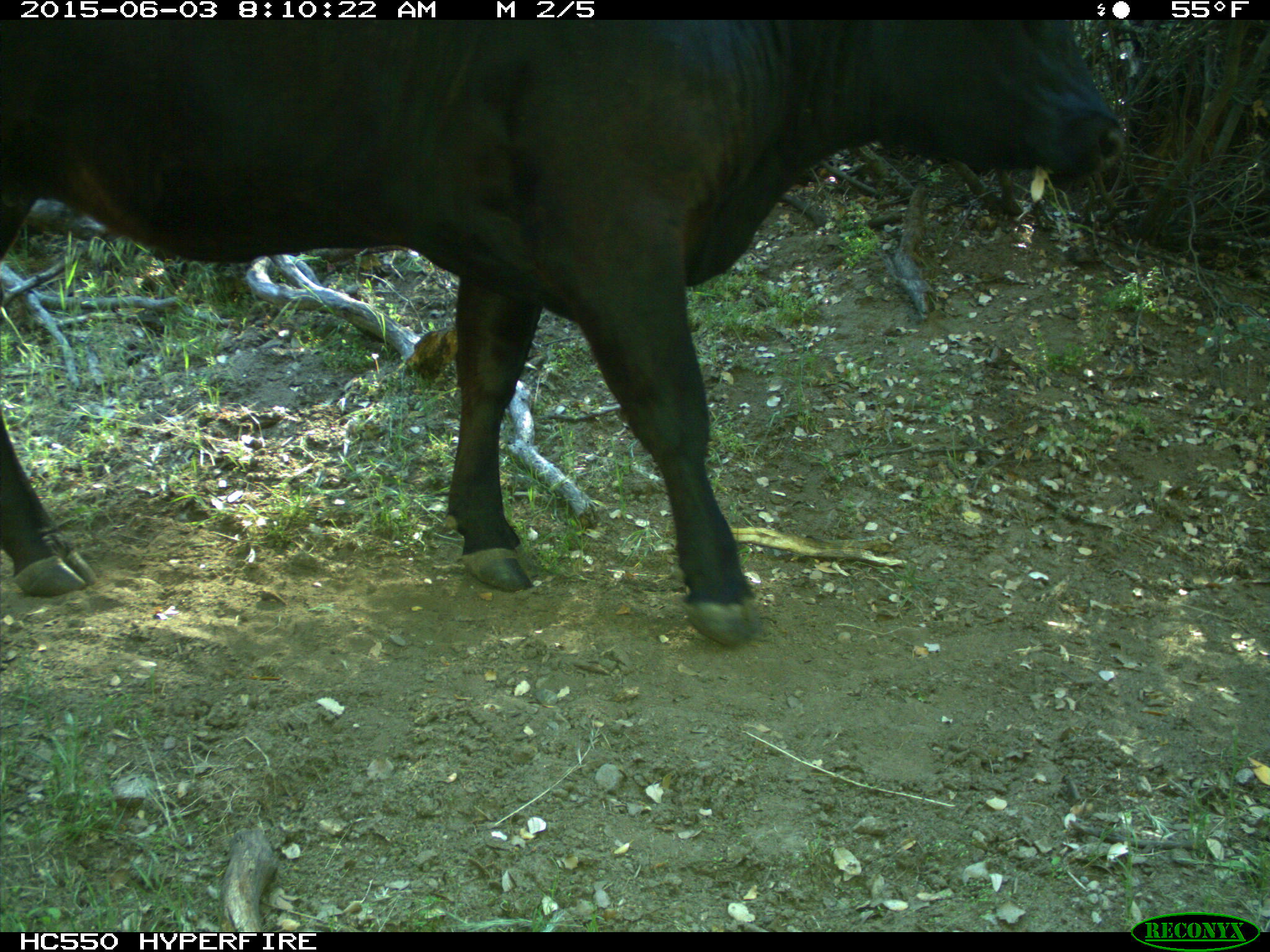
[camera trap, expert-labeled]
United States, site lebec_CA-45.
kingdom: Animalia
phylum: Chordata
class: Mammalia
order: Artiodactyla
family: Bovidae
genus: Bos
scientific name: Bos taurus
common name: domestic cow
Bos taurus (domestic cow).